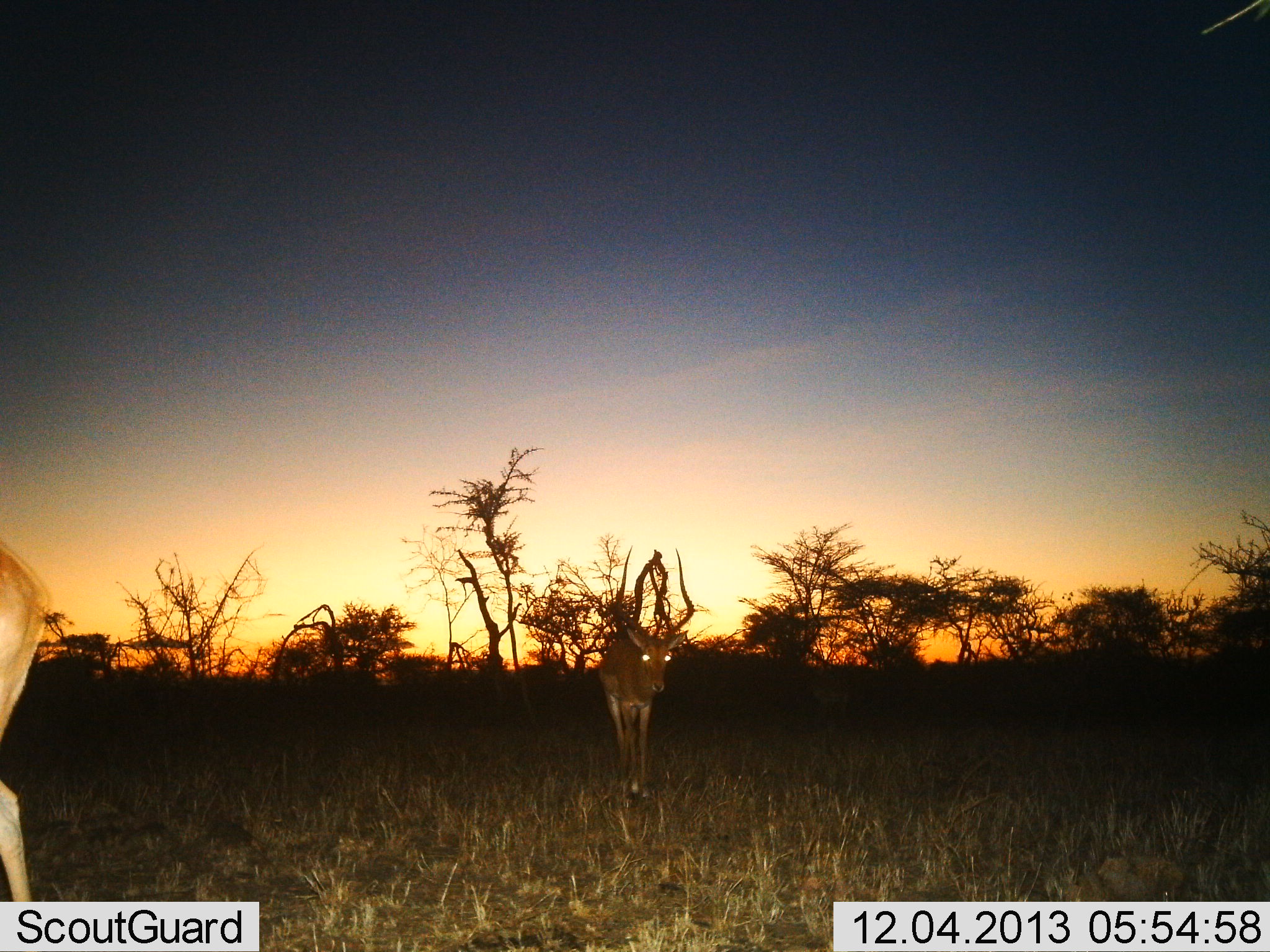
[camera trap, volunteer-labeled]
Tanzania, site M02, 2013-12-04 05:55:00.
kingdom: Animalia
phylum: Chordata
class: Mammalia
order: Artiodactyla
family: Bovidae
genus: Aepyceros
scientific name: Aepyceros melampus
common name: impala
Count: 2.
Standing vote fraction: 70%.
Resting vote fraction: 0%.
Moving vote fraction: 60%.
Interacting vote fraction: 0%.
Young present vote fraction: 0%.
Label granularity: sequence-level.